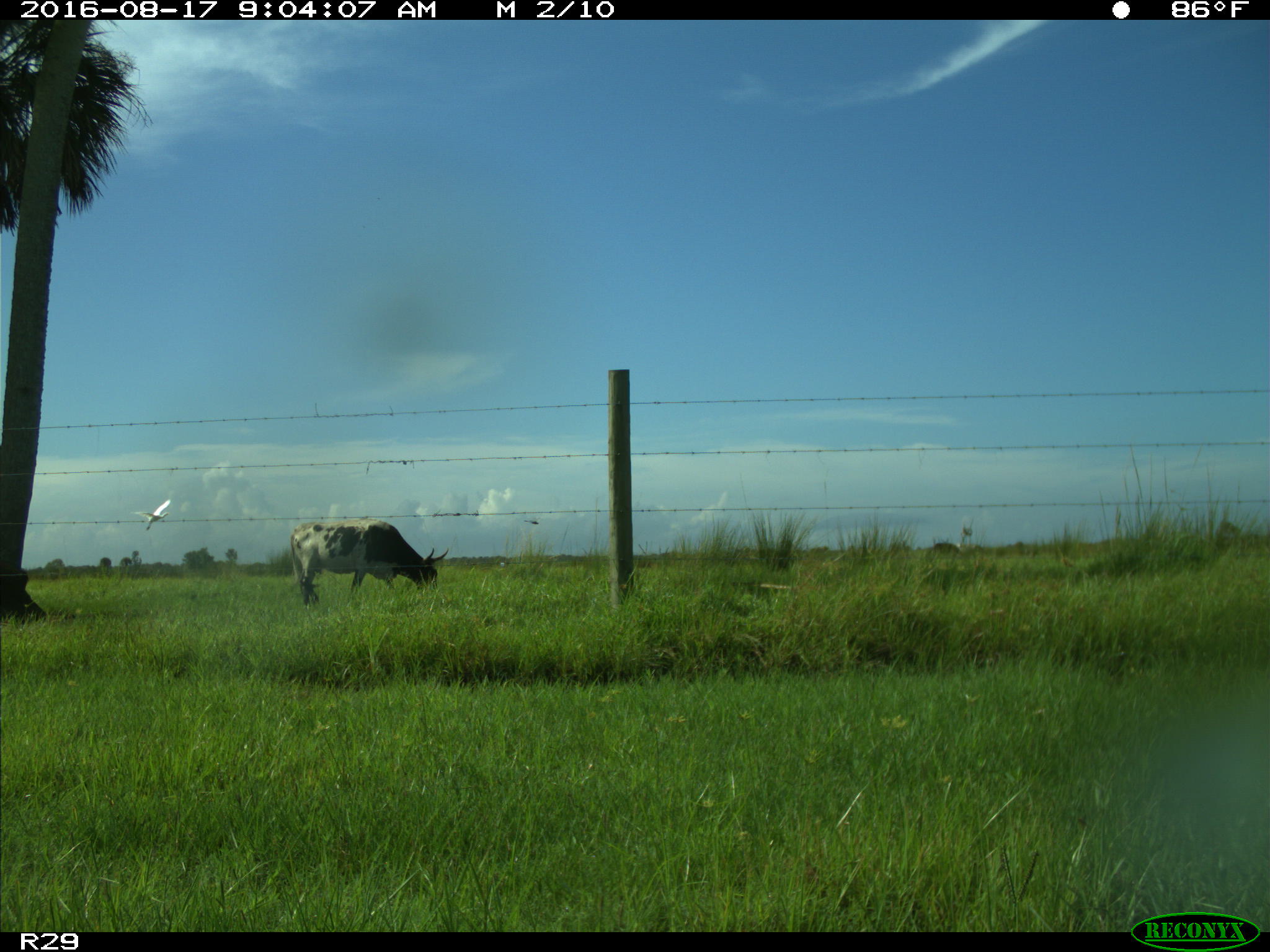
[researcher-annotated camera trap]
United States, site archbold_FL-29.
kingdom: Animalia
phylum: Chordata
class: Mammalia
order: Artiodactyla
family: Bovidae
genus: Bos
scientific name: Bos taurus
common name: domestic cow